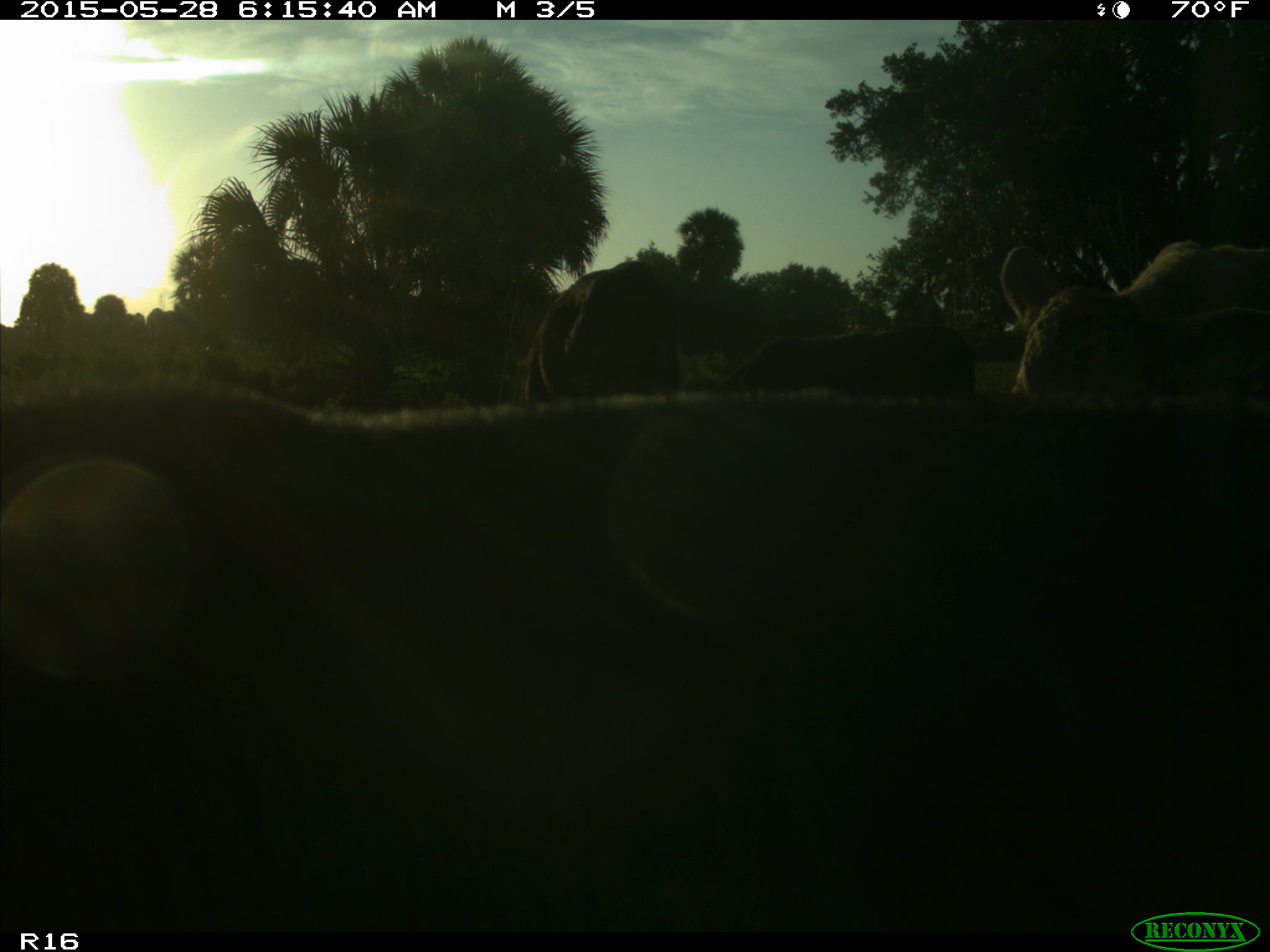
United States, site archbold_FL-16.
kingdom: Animalia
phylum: Chordata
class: Mammalia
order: Artiodactyla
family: Bovidae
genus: Bos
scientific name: Bos taurus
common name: domestic cow